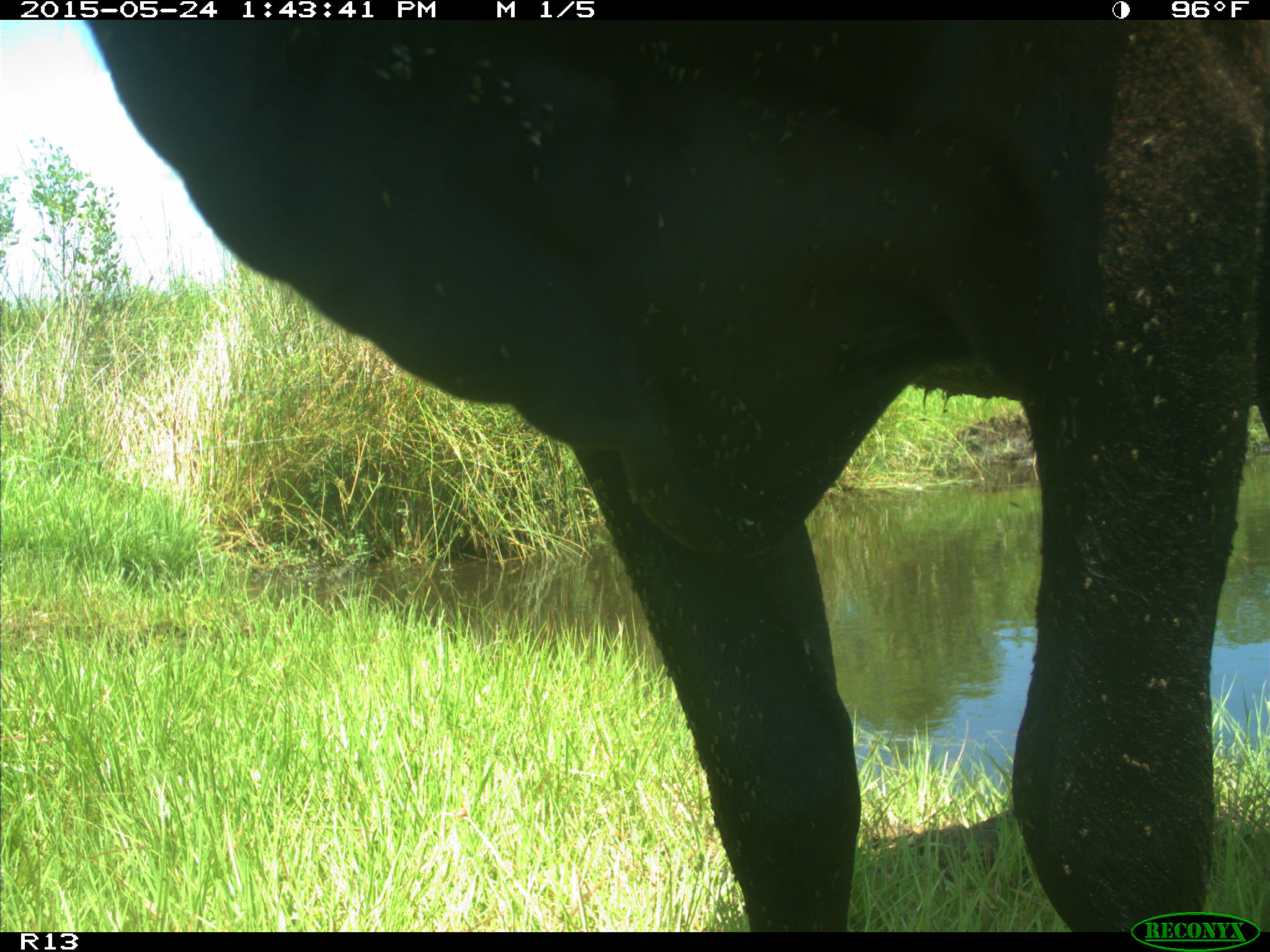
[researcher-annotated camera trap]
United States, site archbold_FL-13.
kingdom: Animalia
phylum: Chordata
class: Mammalia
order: Artiodactyla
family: Bovidae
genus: Bos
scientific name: Bos taurus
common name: domestic cow